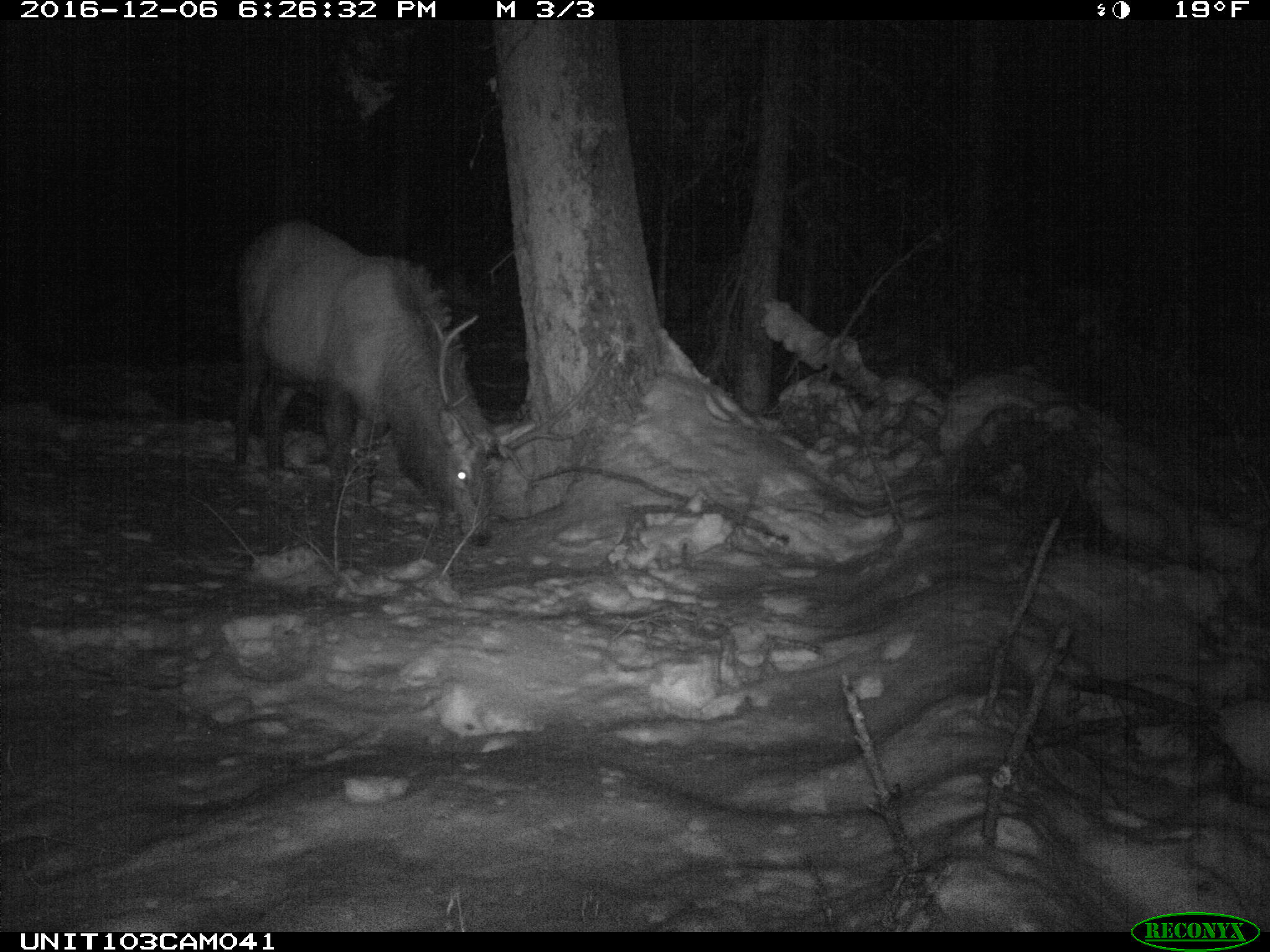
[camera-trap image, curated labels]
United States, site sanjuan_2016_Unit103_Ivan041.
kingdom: Animalia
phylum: Chordata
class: Mammalia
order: Artiodactyla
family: Cervidae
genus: Cervus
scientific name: Cervus elaphus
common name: red deer